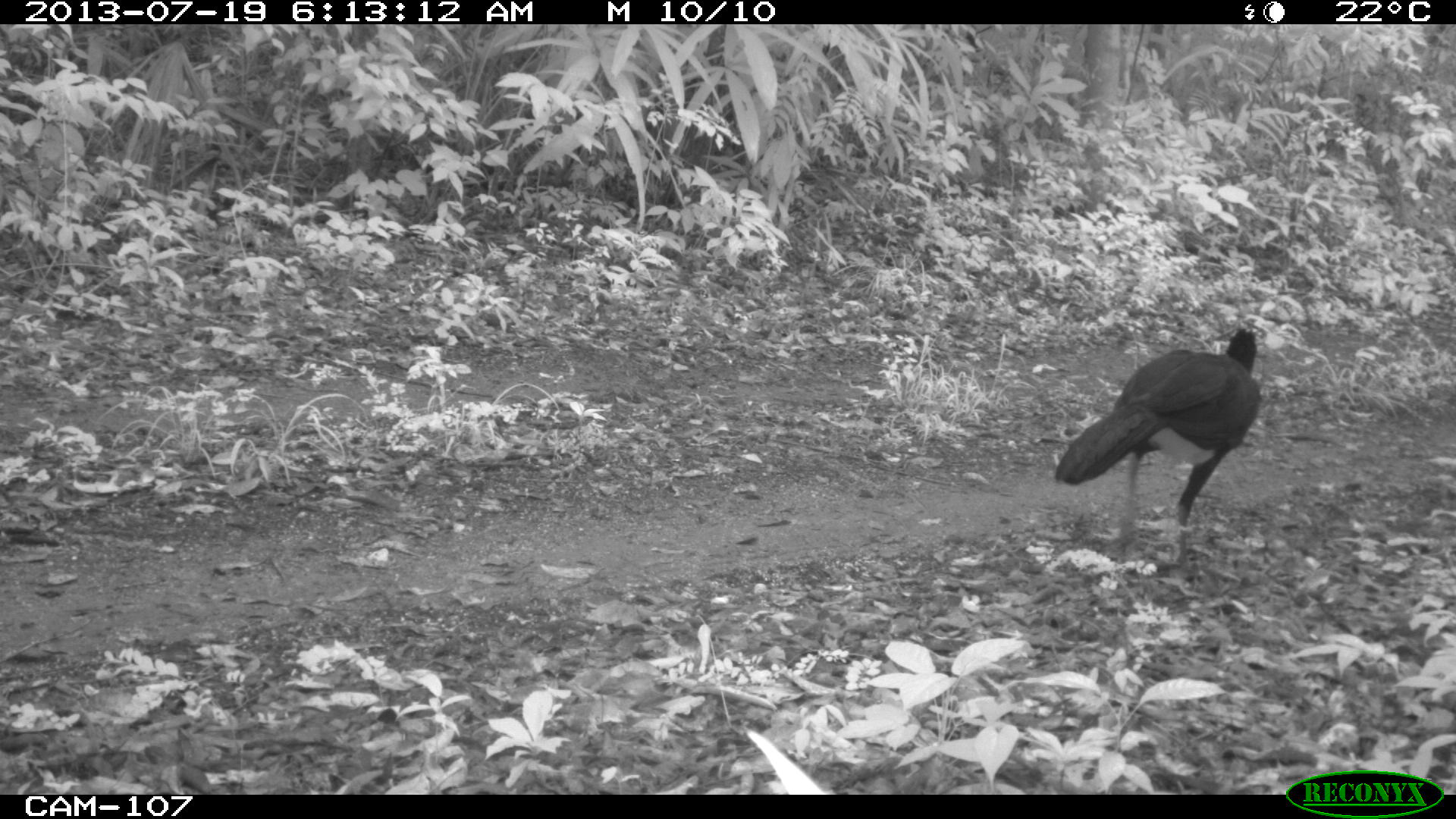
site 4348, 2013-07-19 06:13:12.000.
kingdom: Animalia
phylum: Chordata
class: Aves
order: Galliformes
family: Cracidae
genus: Crax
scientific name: Crax rubra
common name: great curassow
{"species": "Crax rubra (great curassow)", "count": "1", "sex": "male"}